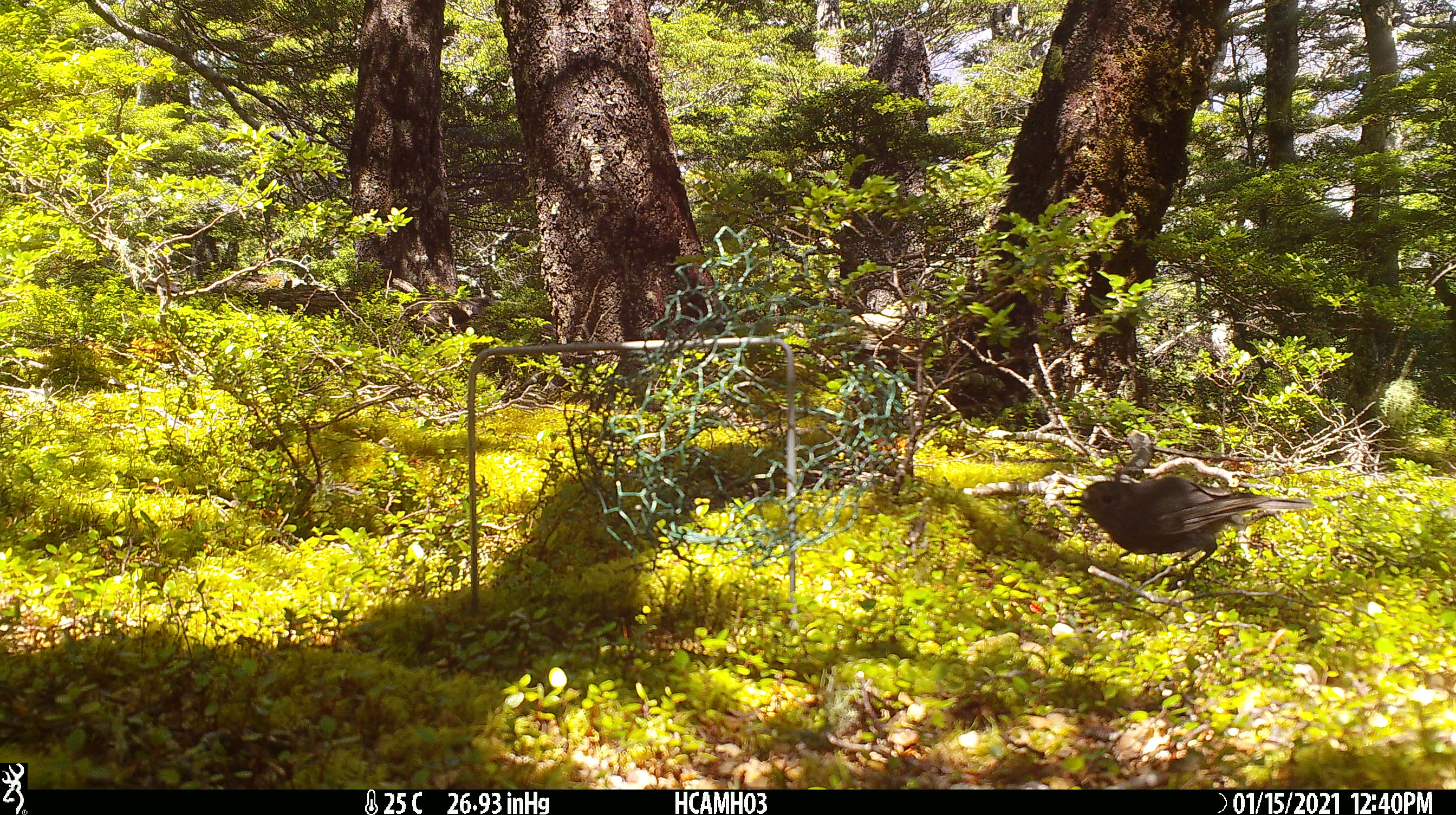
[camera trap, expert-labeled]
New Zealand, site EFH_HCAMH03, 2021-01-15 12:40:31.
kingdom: Animalia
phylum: Chordata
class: Aves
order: Passeriformes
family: Petroicidae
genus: Petroica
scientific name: Petroica australis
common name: new zealand robin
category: robin